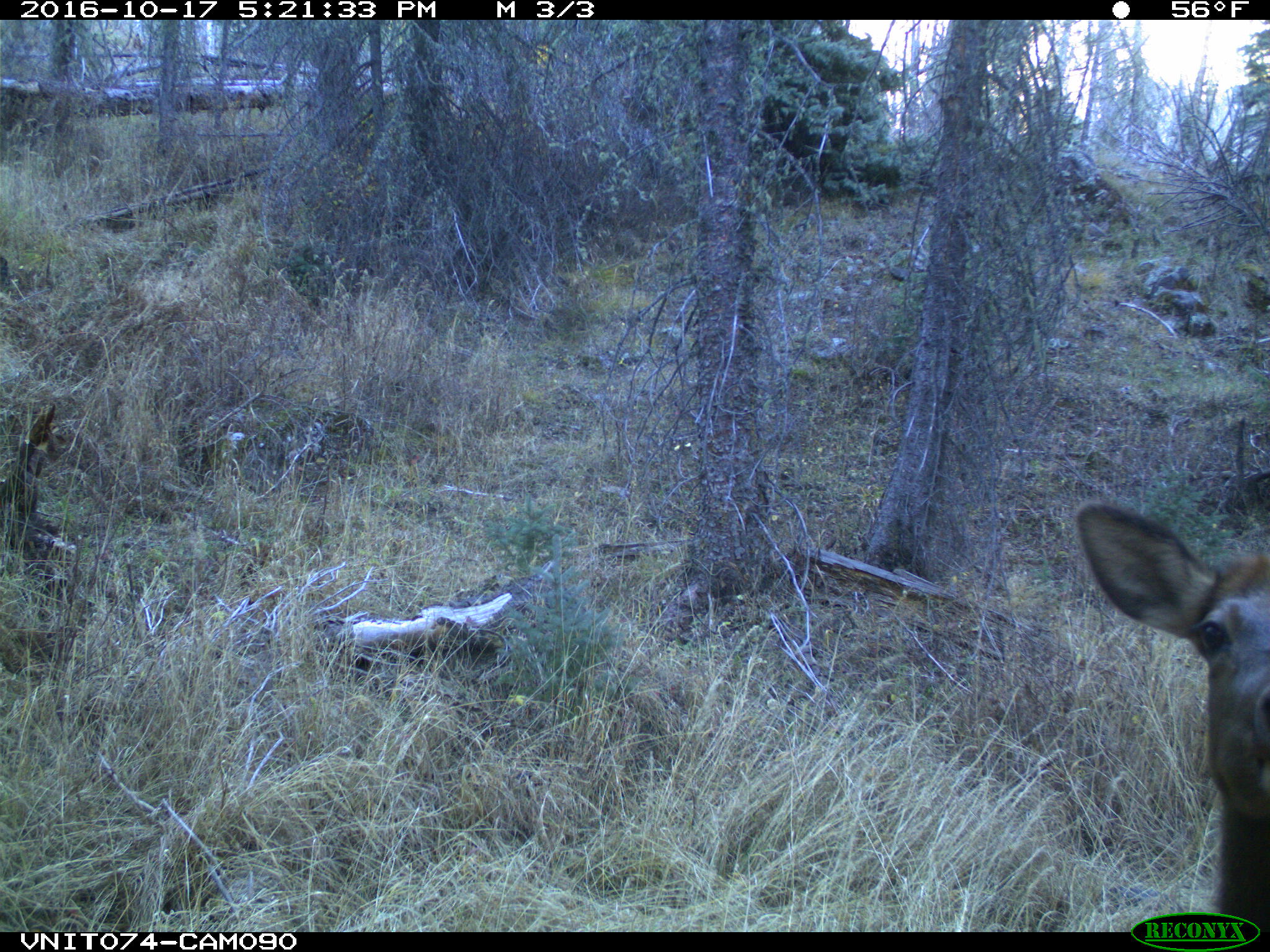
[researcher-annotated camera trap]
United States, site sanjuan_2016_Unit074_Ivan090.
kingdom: Animalia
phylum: Chordata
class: Mammalia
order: Artiodactyla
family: Cervidae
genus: Cervus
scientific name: Cervus elaphus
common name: red deer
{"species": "Cervus elaphus (red deer)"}